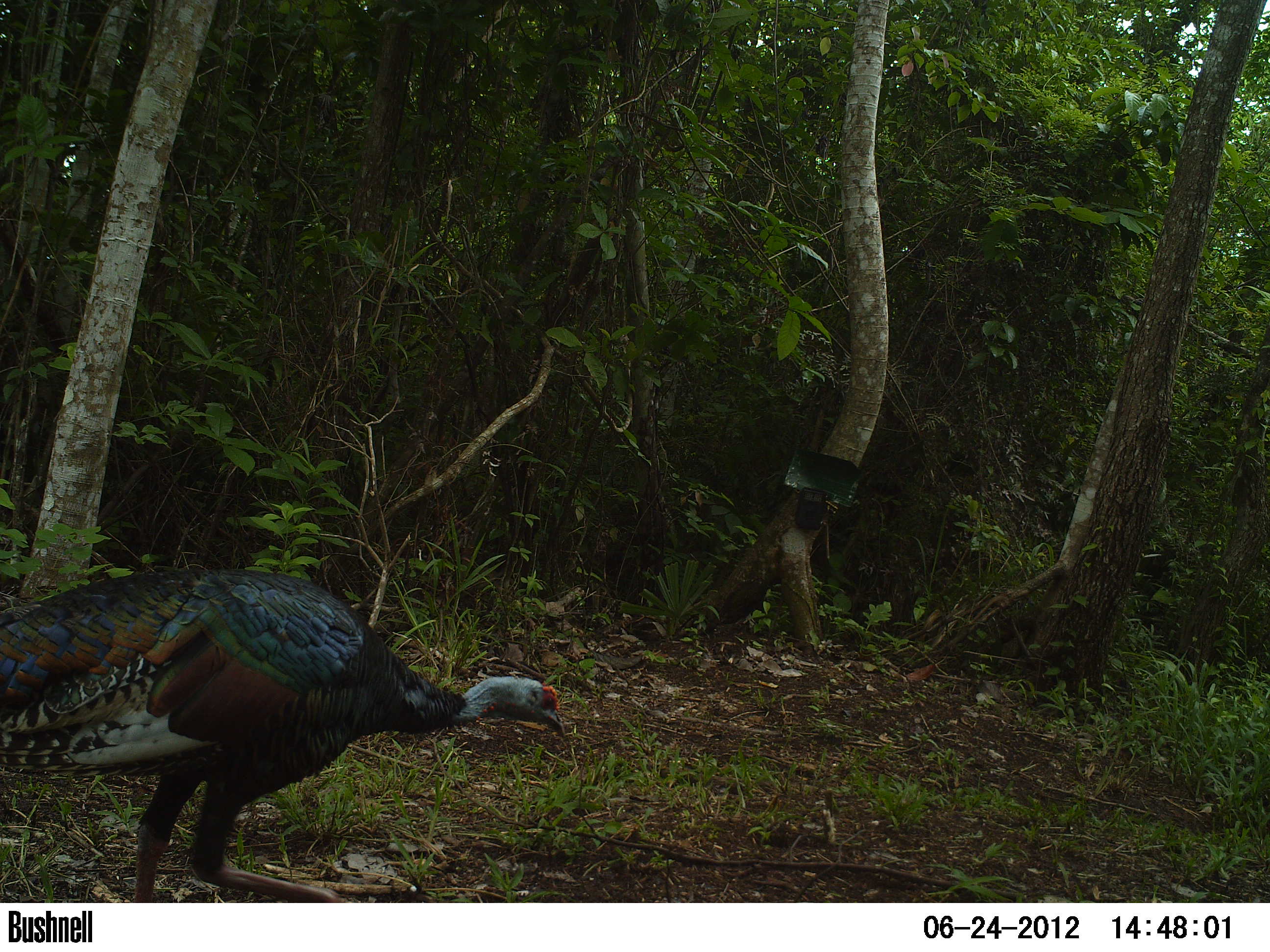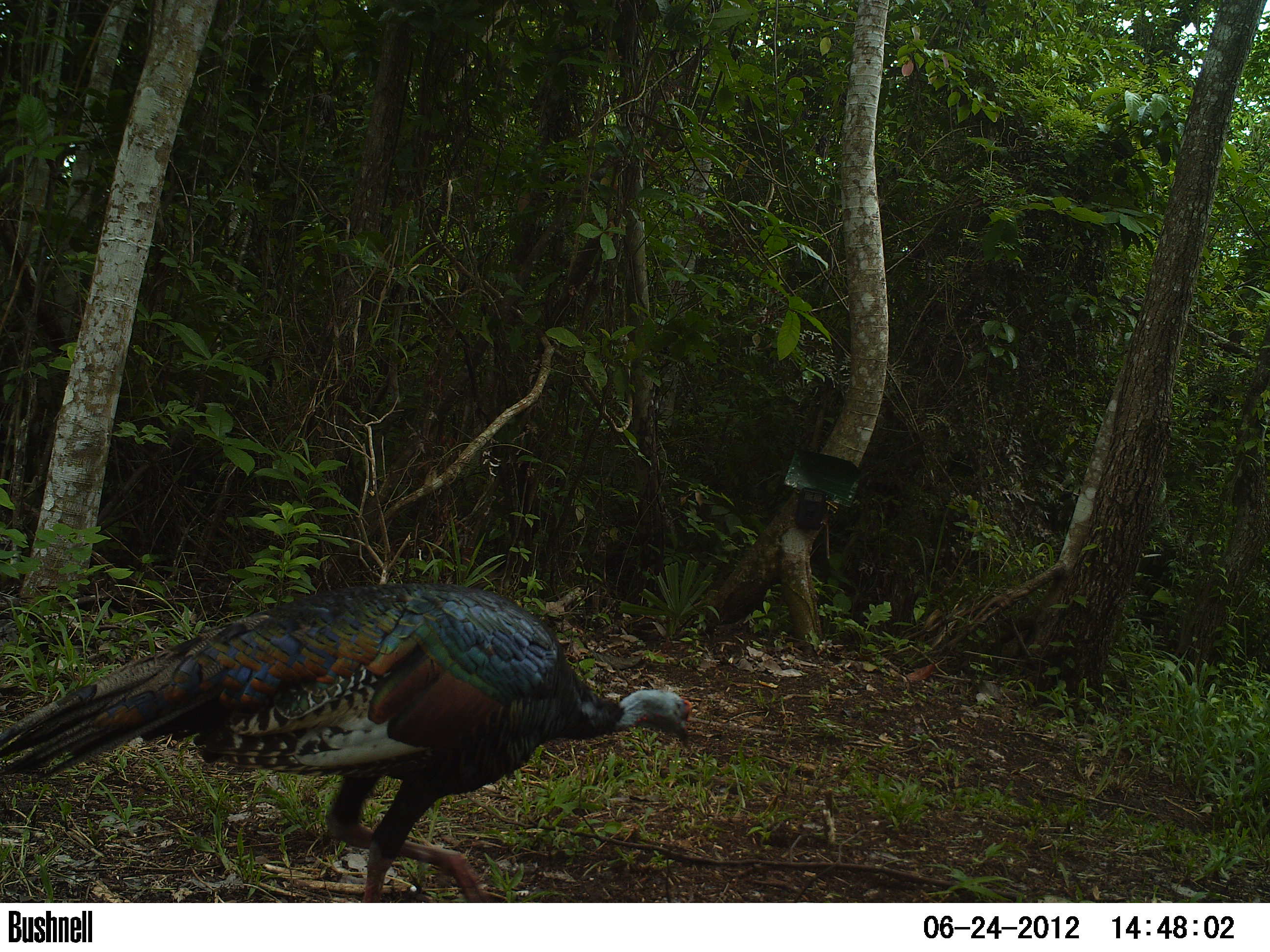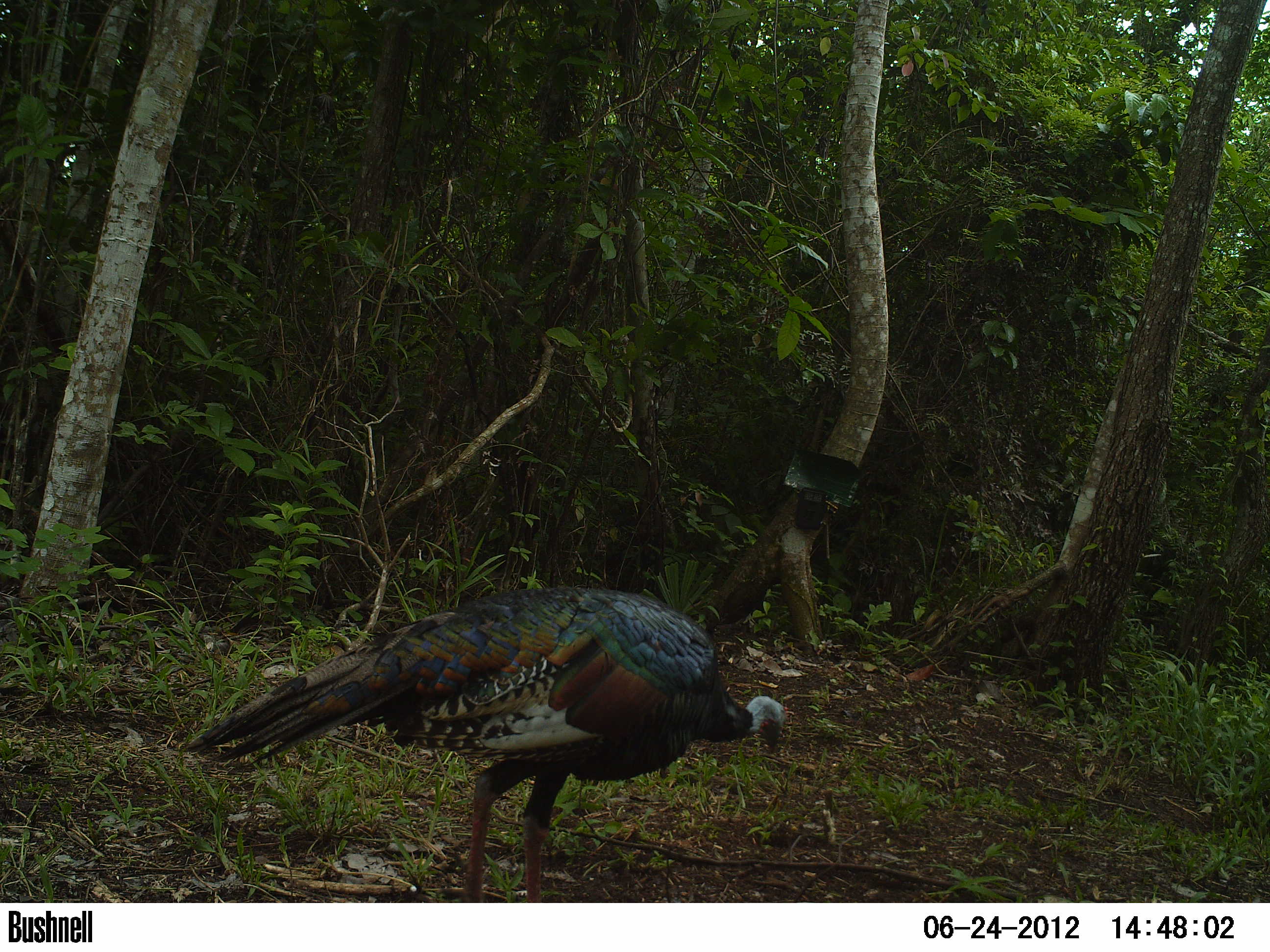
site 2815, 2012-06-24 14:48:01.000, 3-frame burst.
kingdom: Animalia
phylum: Chordata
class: Aves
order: Galliformes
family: Phasianidae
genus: Meleagris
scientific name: Meleagris ocellata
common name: ocellated turkey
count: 2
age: adult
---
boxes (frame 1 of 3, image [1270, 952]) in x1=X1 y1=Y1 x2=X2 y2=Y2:
meleagris ocellata: x1=0 y1=568 x2=565 y2=904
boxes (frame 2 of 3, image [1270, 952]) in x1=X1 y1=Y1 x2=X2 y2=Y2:
meleagris ocellata: x1=1 y1=581 x2=693 y2=904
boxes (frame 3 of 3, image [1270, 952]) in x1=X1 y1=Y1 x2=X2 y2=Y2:
meleagris ocellata: x1=181 y1=584 x2=788 y2=902